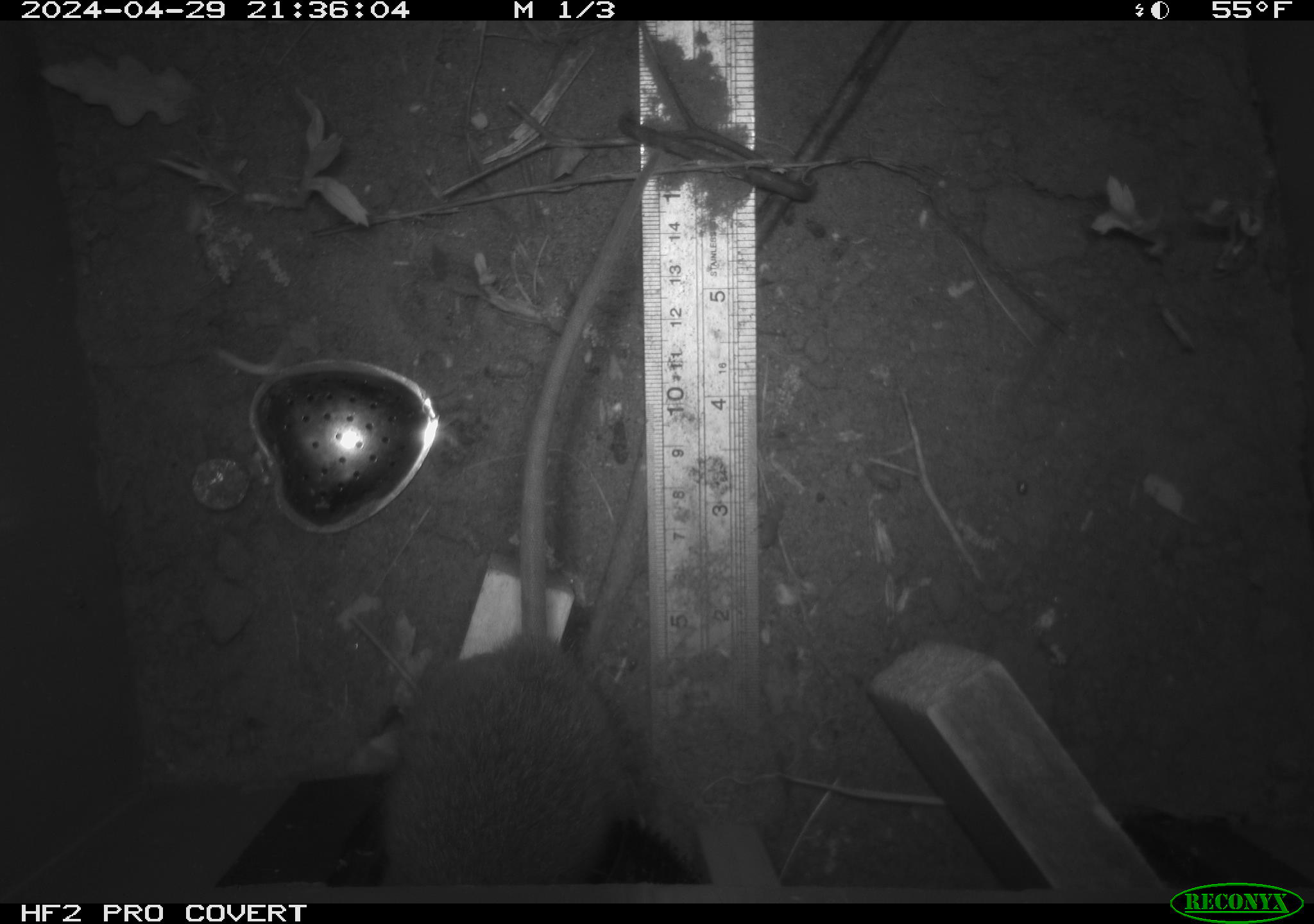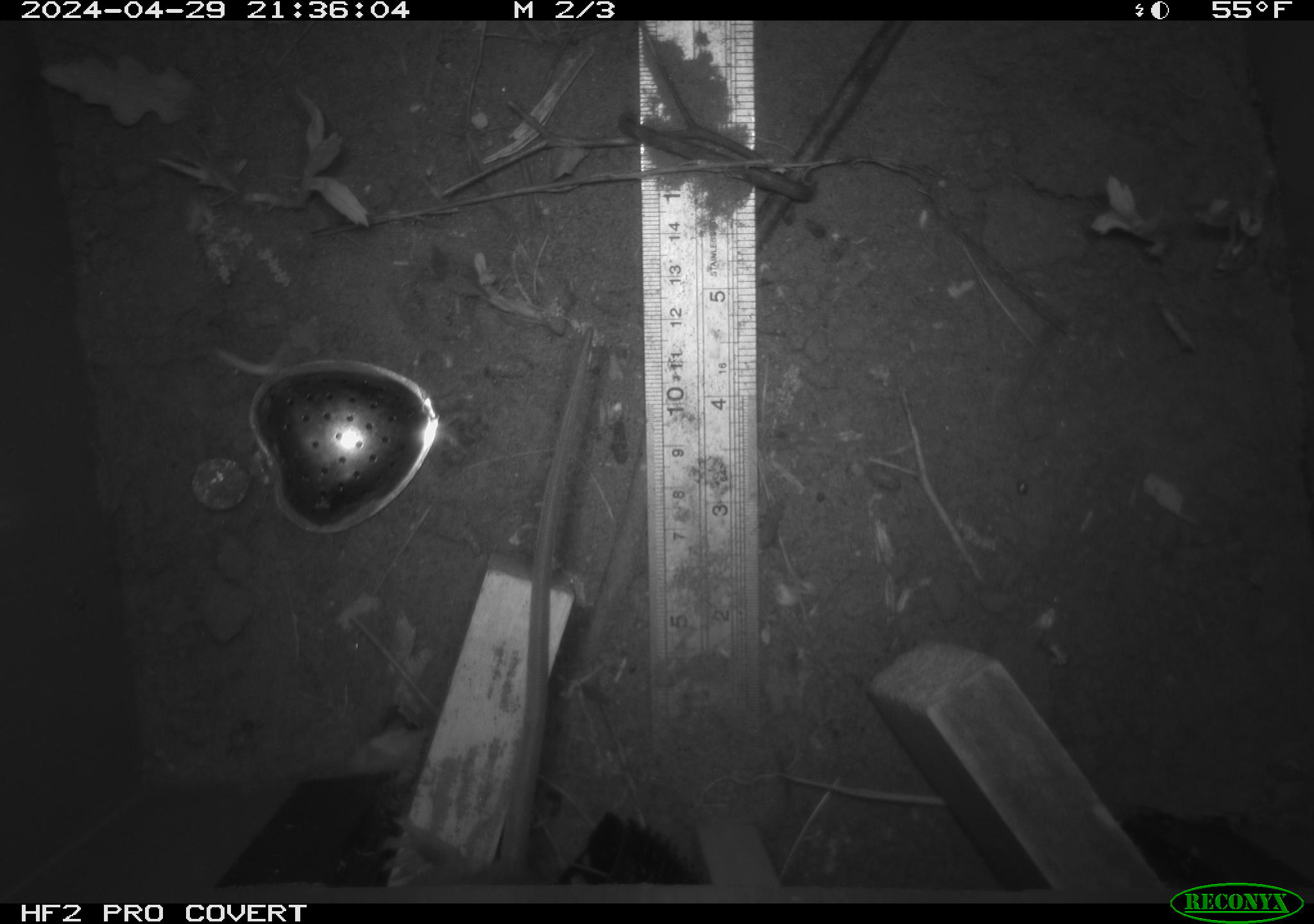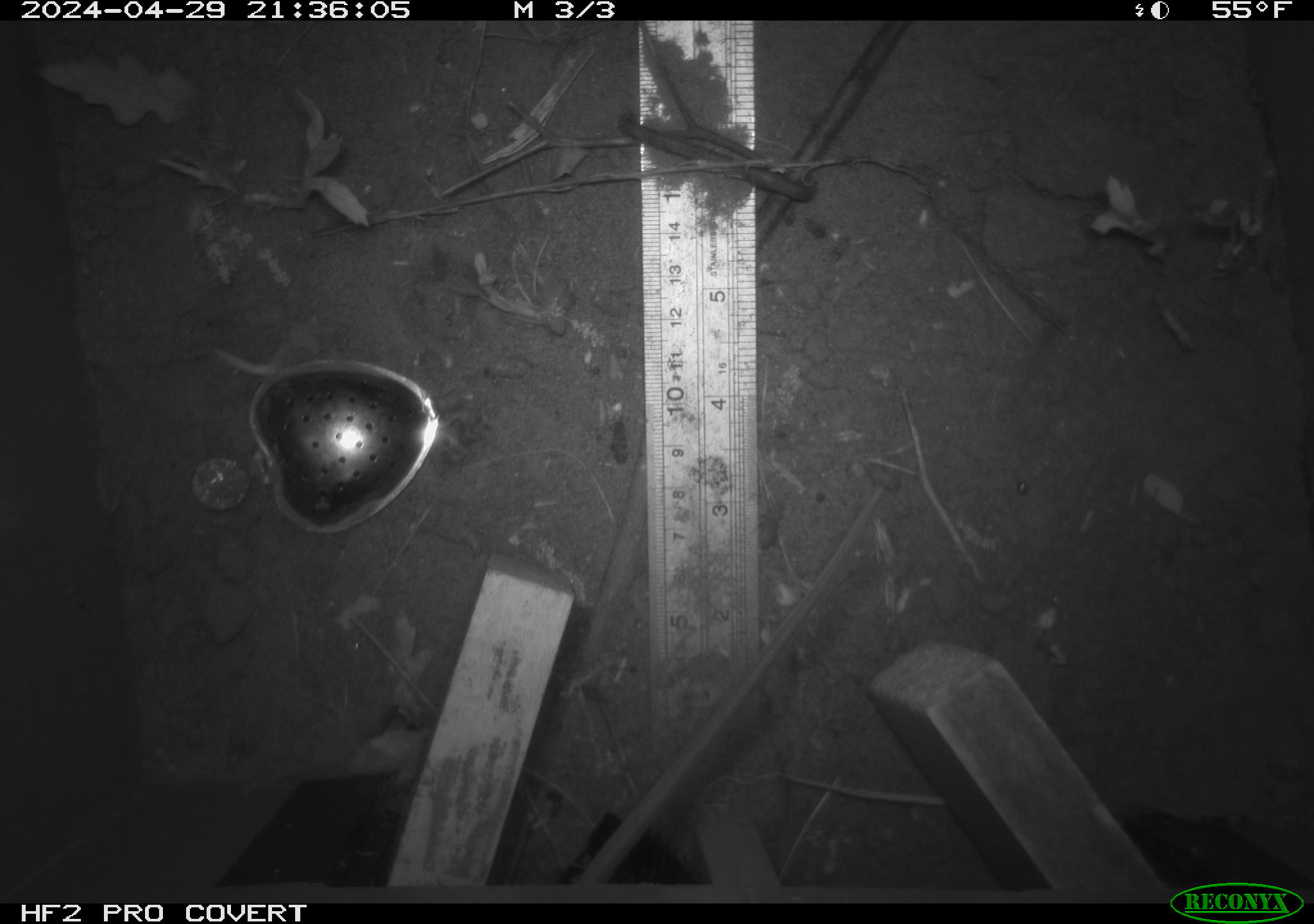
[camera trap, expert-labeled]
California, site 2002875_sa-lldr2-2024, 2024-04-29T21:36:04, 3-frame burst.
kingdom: Animalia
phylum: Chordata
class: Mammalia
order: Rodentia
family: Muridae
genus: Rattus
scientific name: Rattus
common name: rat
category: rattus species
Rattus species (rat) (Rattus).